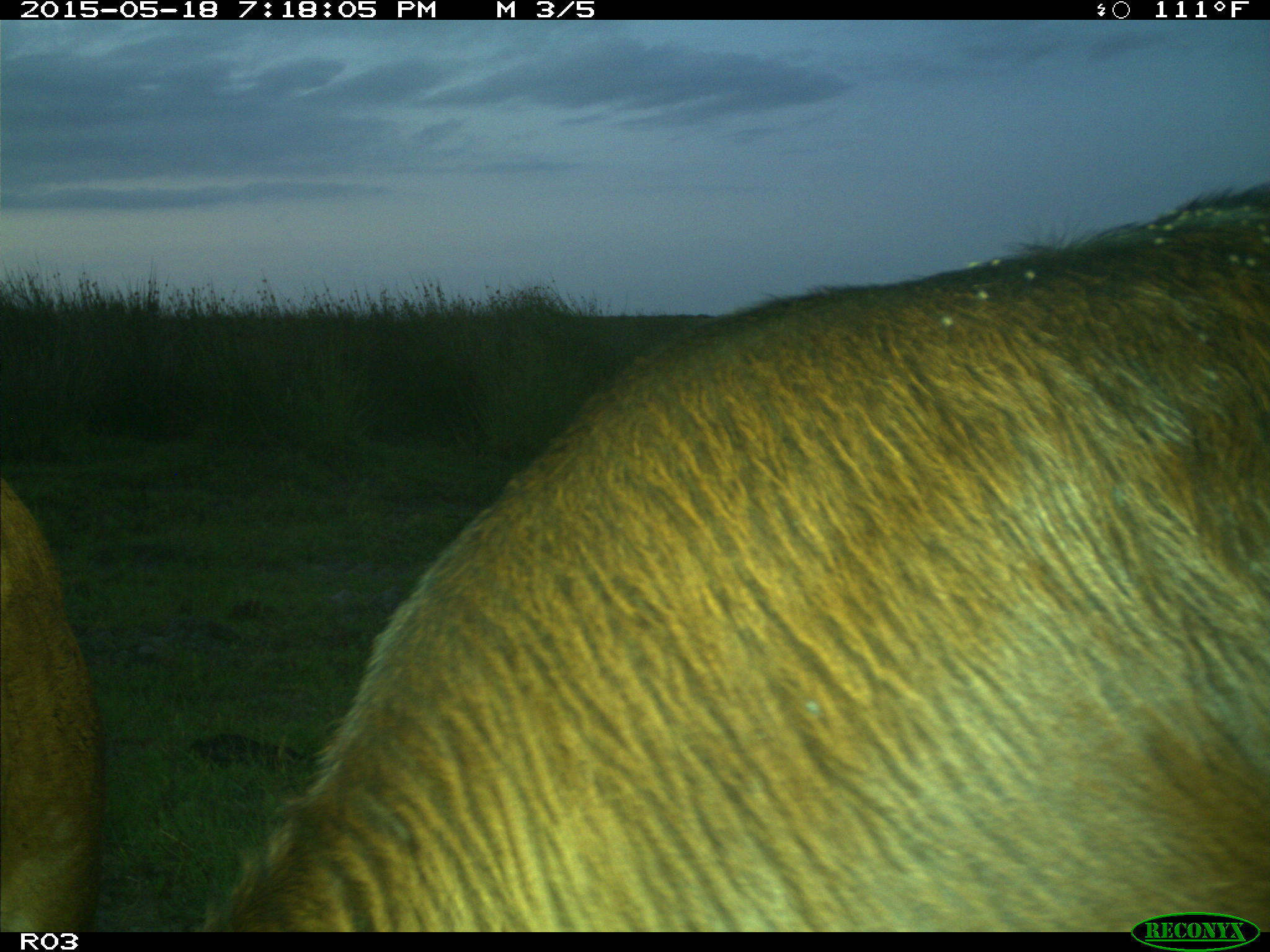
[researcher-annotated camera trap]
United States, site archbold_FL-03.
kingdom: Animalia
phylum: Chordata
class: Mammalia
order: Artiodactyla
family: Bovidae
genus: Bos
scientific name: Bos taurus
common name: domestic cow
Bos taurus (domestic cow).